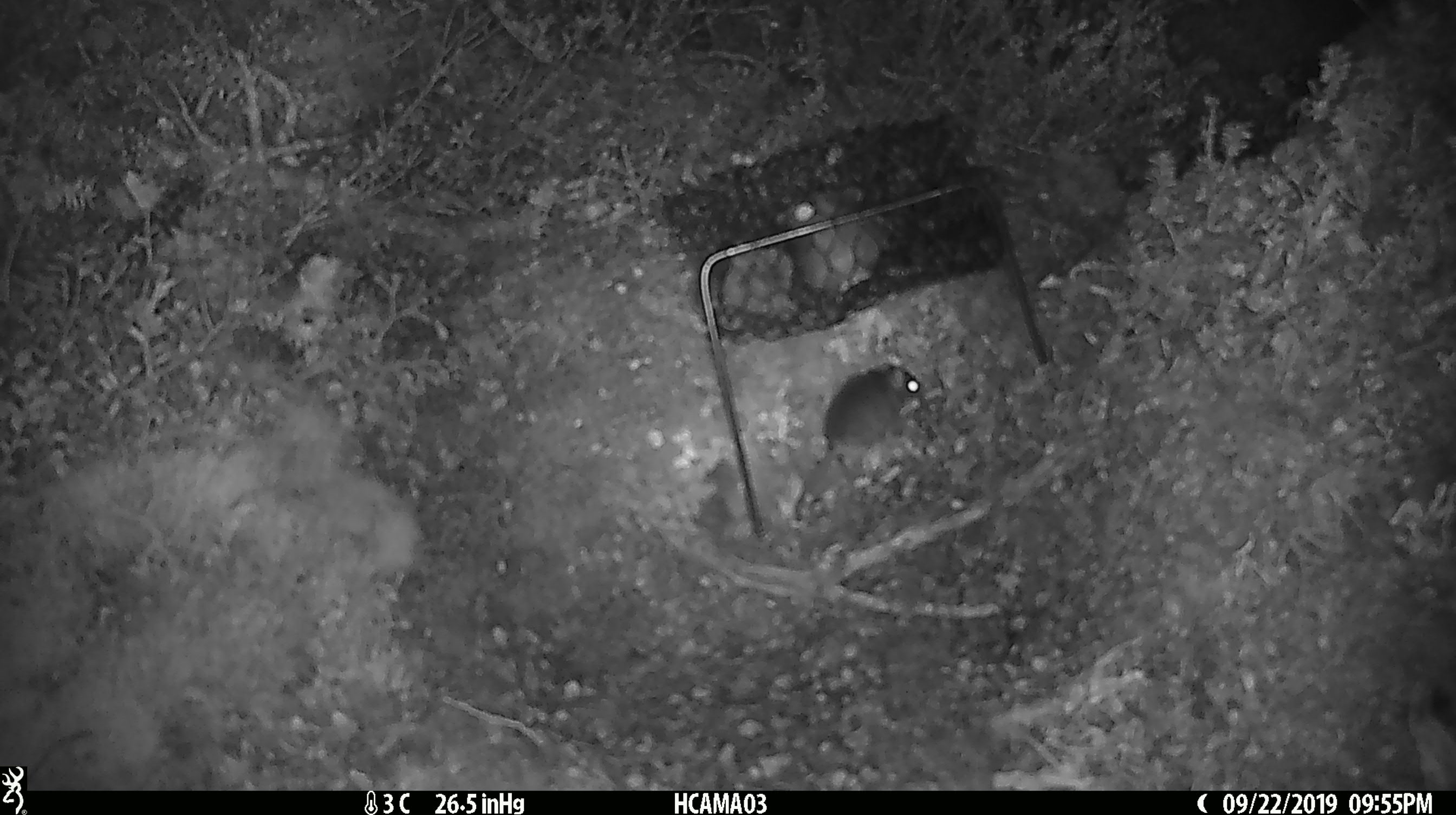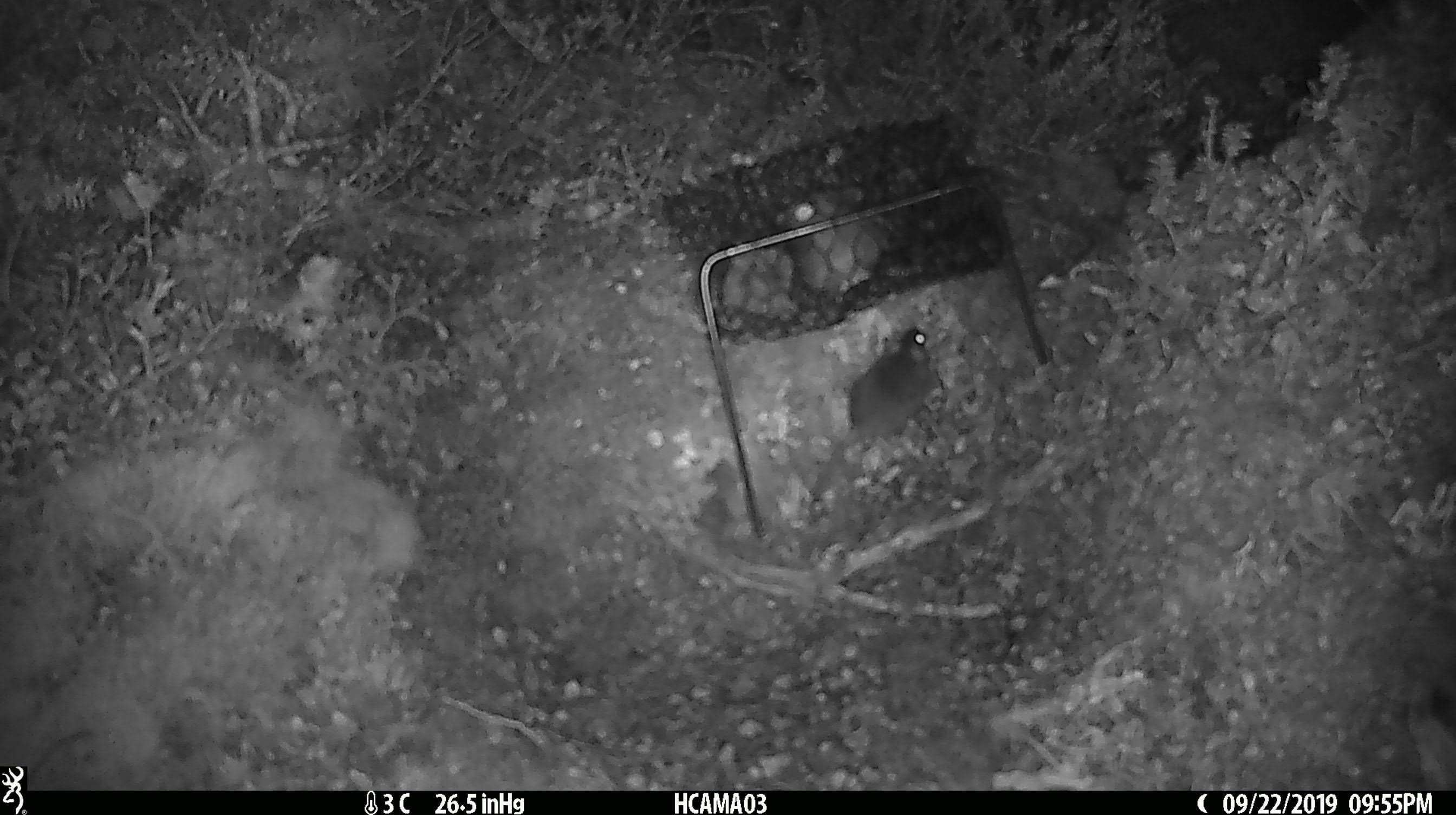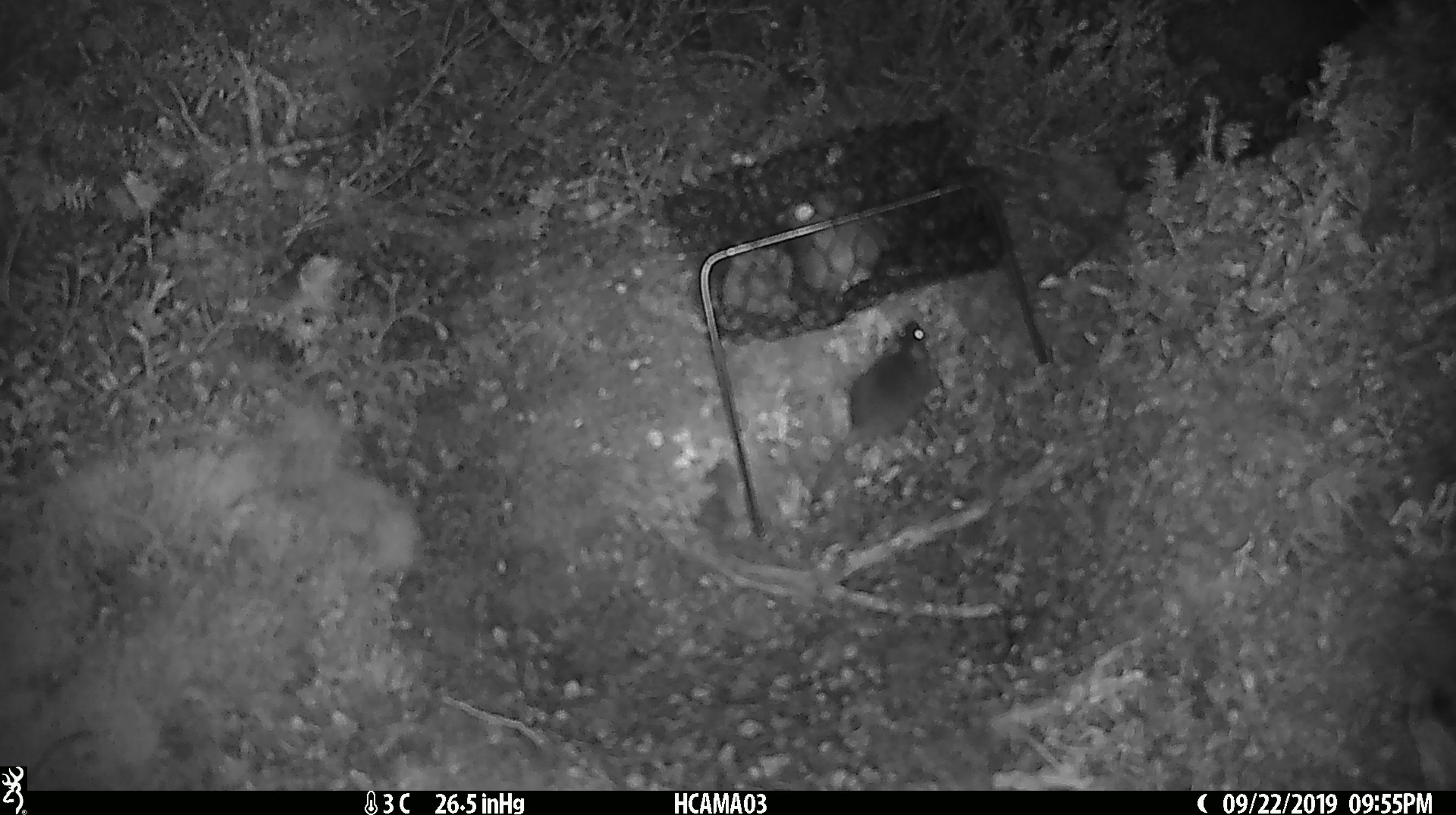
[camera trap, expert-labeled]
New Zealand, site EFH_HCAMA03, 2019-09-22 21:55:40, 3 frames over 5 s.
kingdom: Animalia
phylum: Chordata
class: Mammalia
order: Rodentia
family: Muridae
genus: Mus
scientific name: Mus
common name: mouse